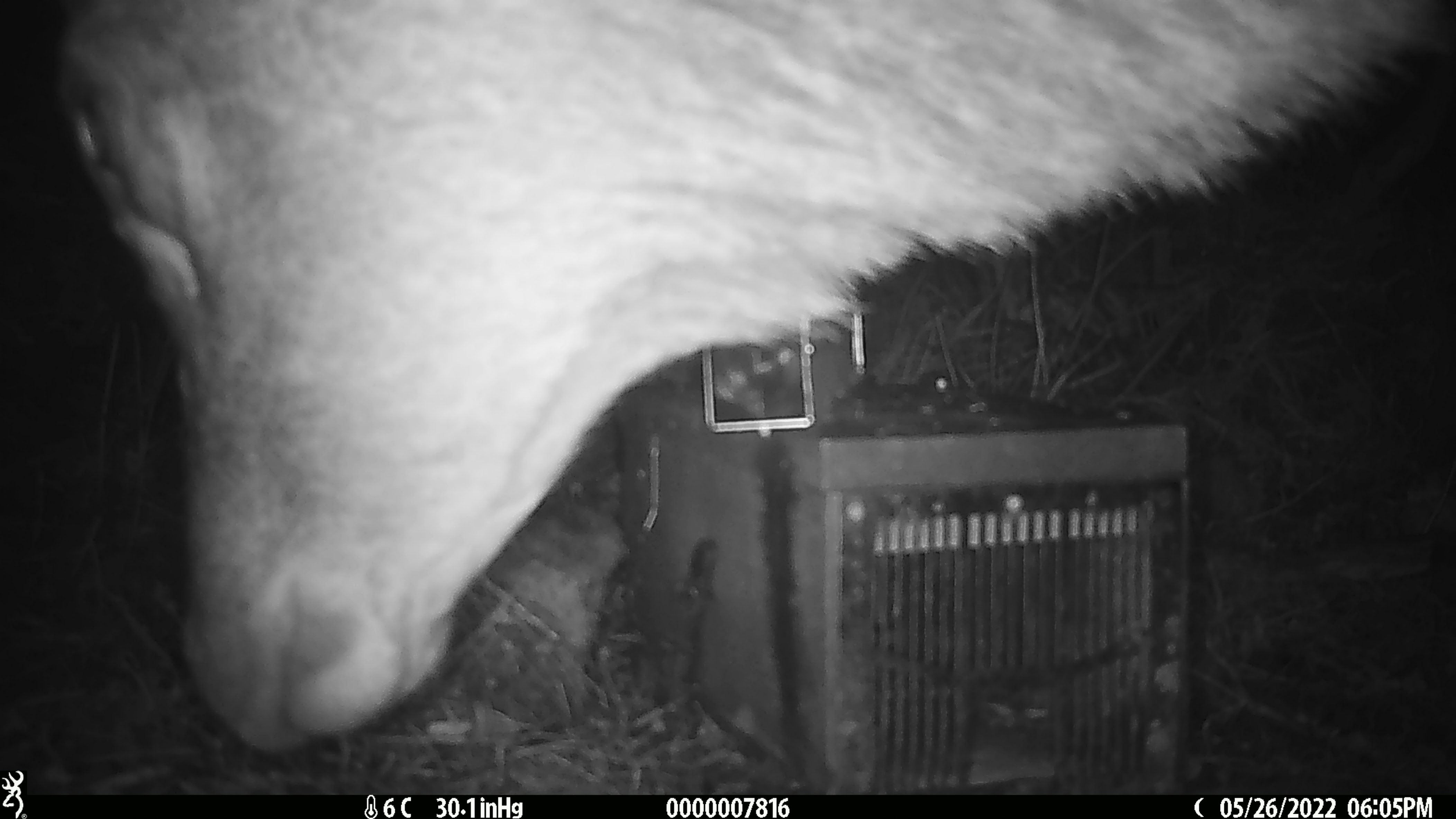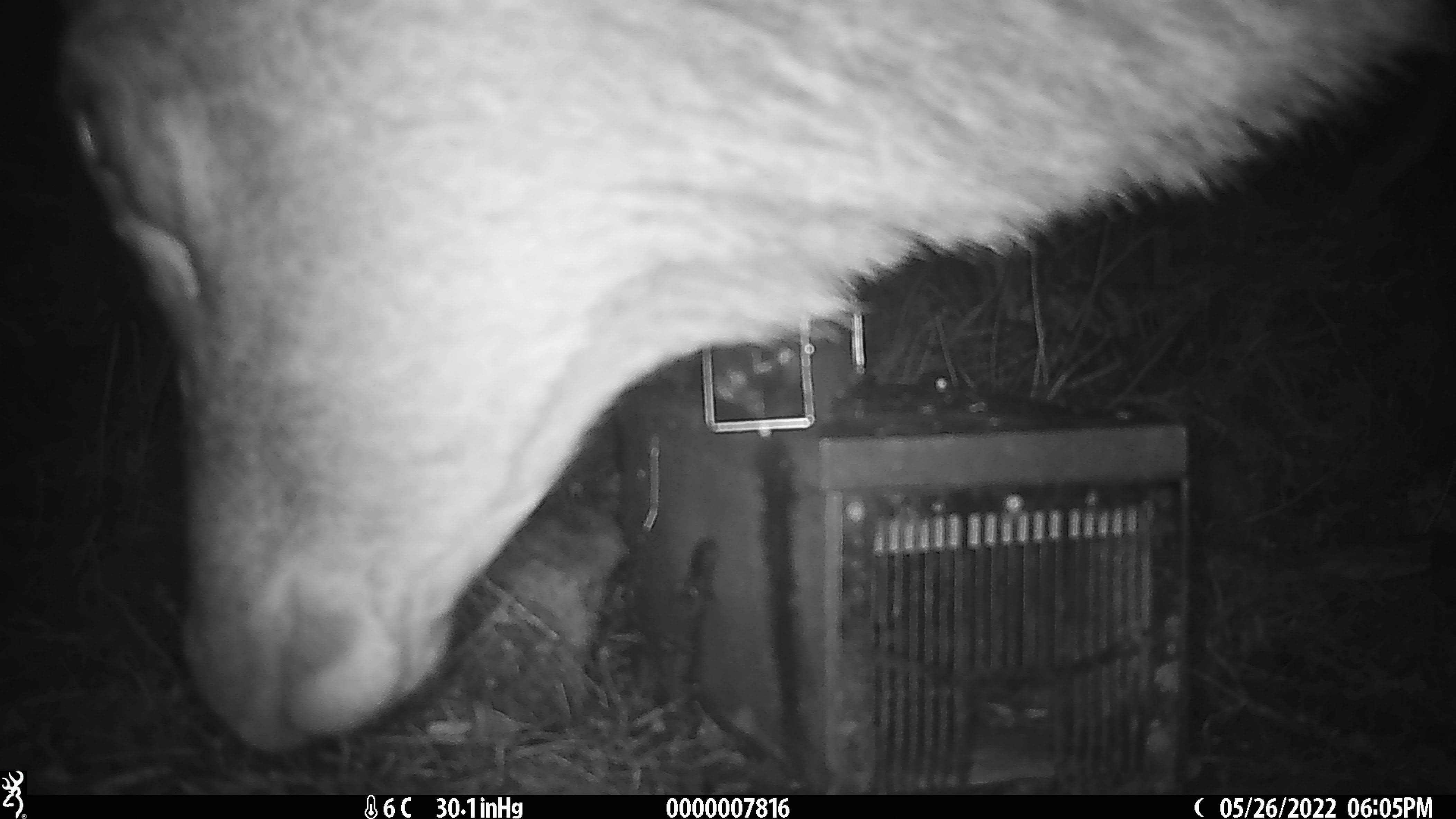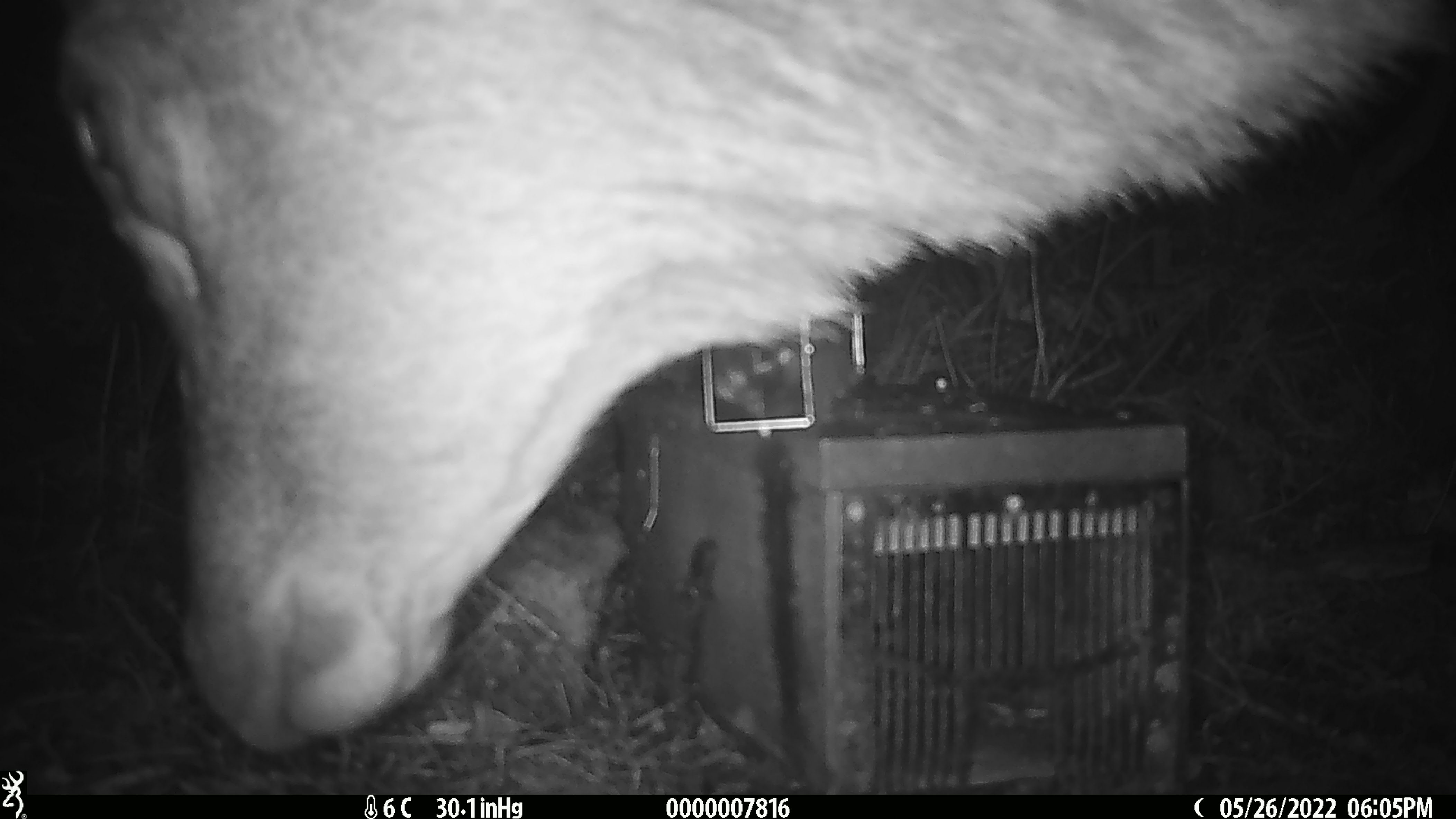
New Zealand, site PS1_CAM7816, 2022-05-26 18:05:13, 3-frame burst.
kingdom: Animalia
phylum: Chordata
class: Mammalia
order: Artiodactyla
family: Cervidae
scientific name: Cervidae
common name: deer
Deer (Cervidae).